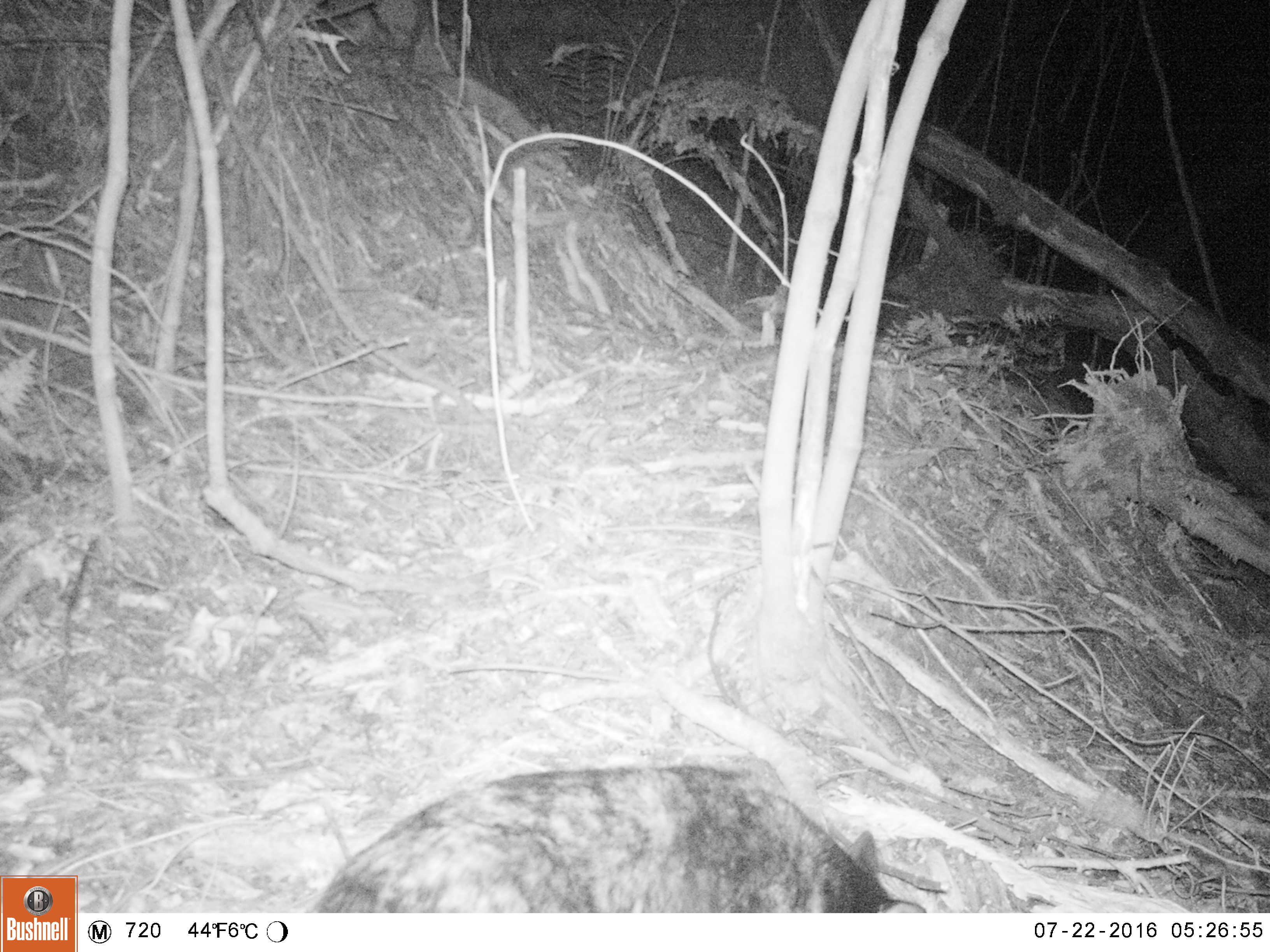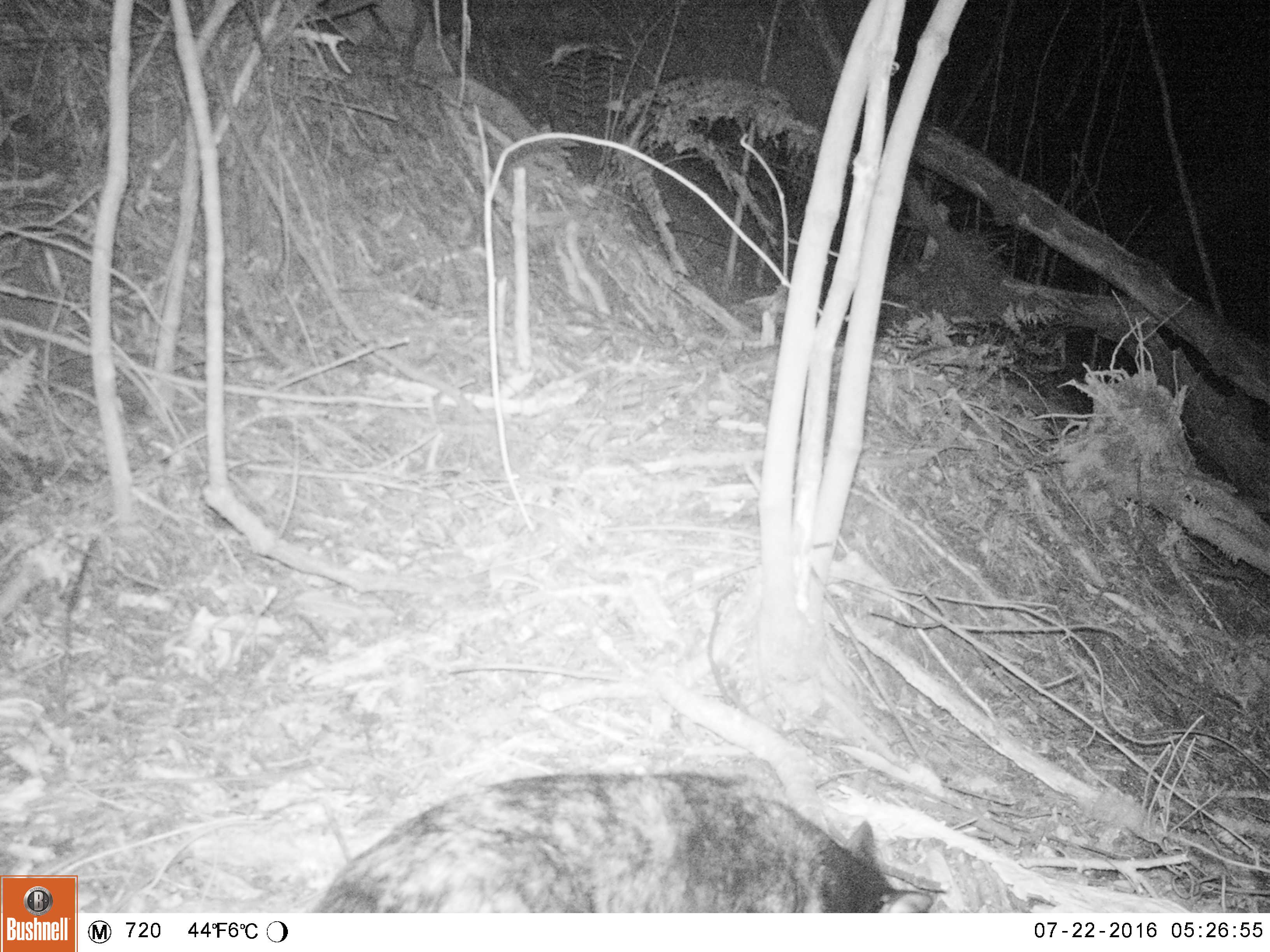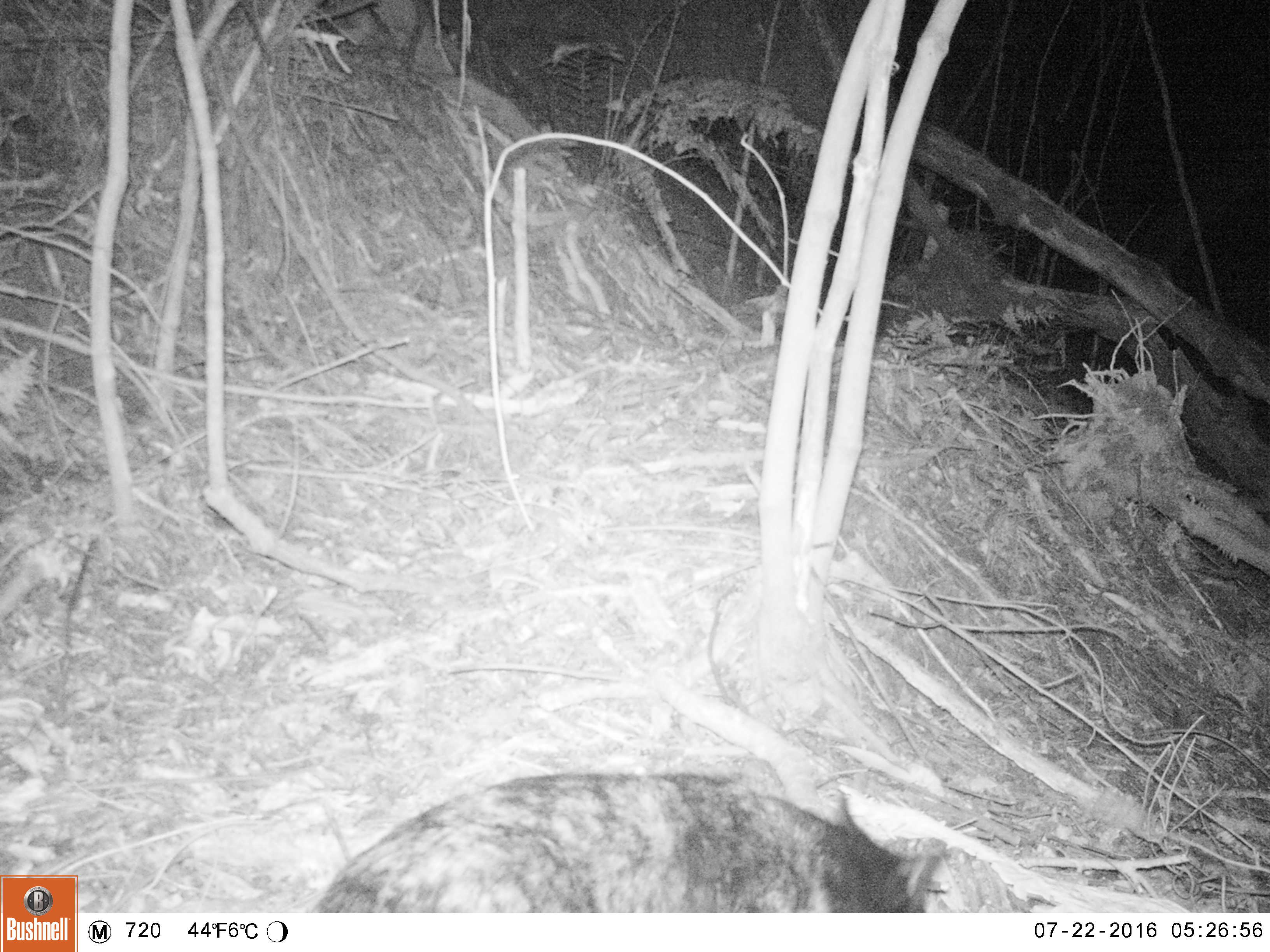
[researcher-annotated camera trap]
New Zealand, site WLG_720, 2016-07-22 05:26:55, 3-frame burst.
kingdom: Animalia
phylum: Chordata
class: Mammalia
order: Carnivora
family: Felidae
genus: Felis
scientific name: Felis catus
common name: domestic cat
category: cat